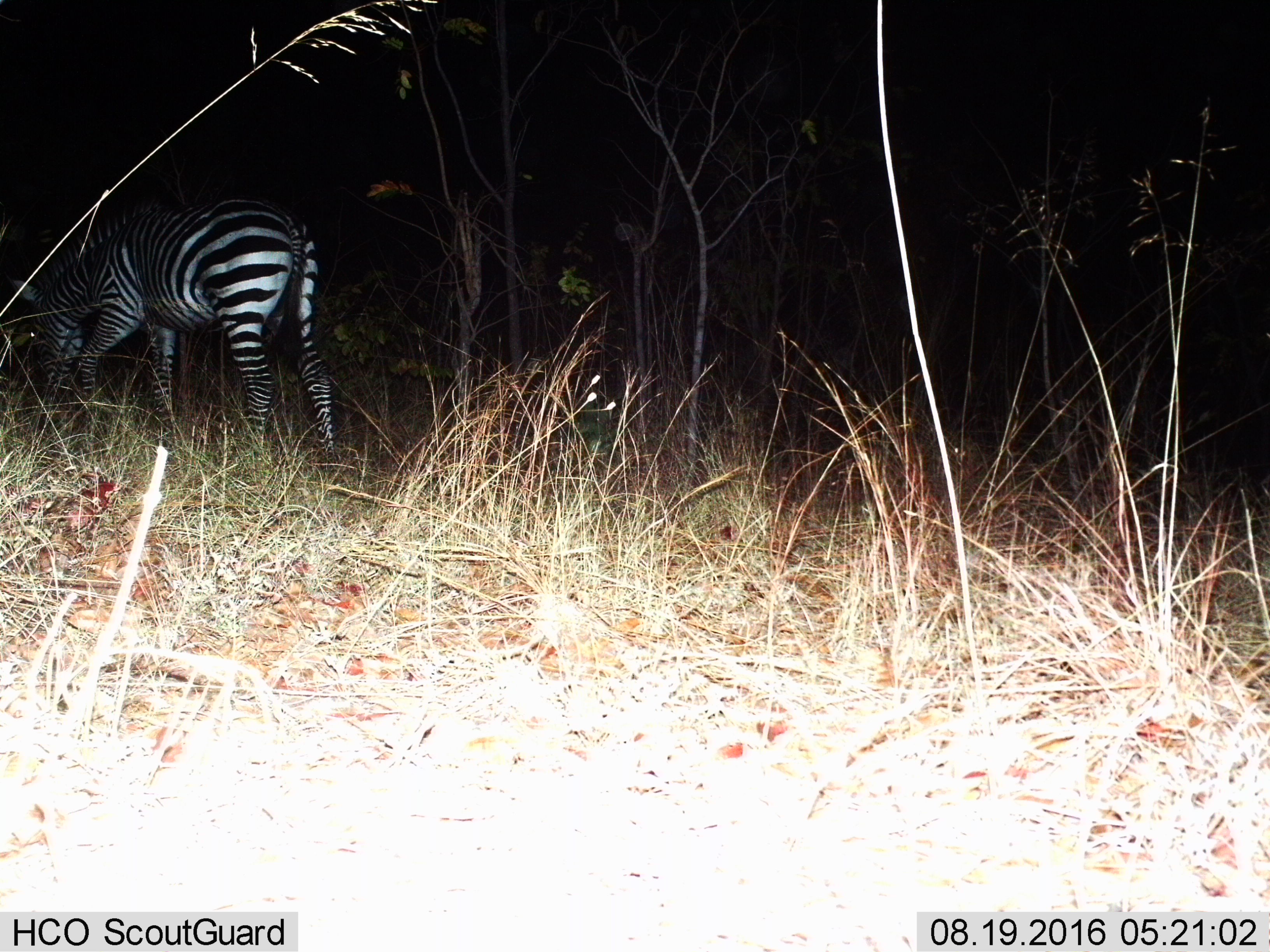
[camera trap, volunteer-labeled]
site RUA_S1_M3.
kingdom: Animalia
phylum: Chordata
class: Mammalia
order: Perissodactyla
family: Equidae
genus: Equus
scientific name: Equus quagga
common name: plains zebra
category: zebraplains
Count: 1.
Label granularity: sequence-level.